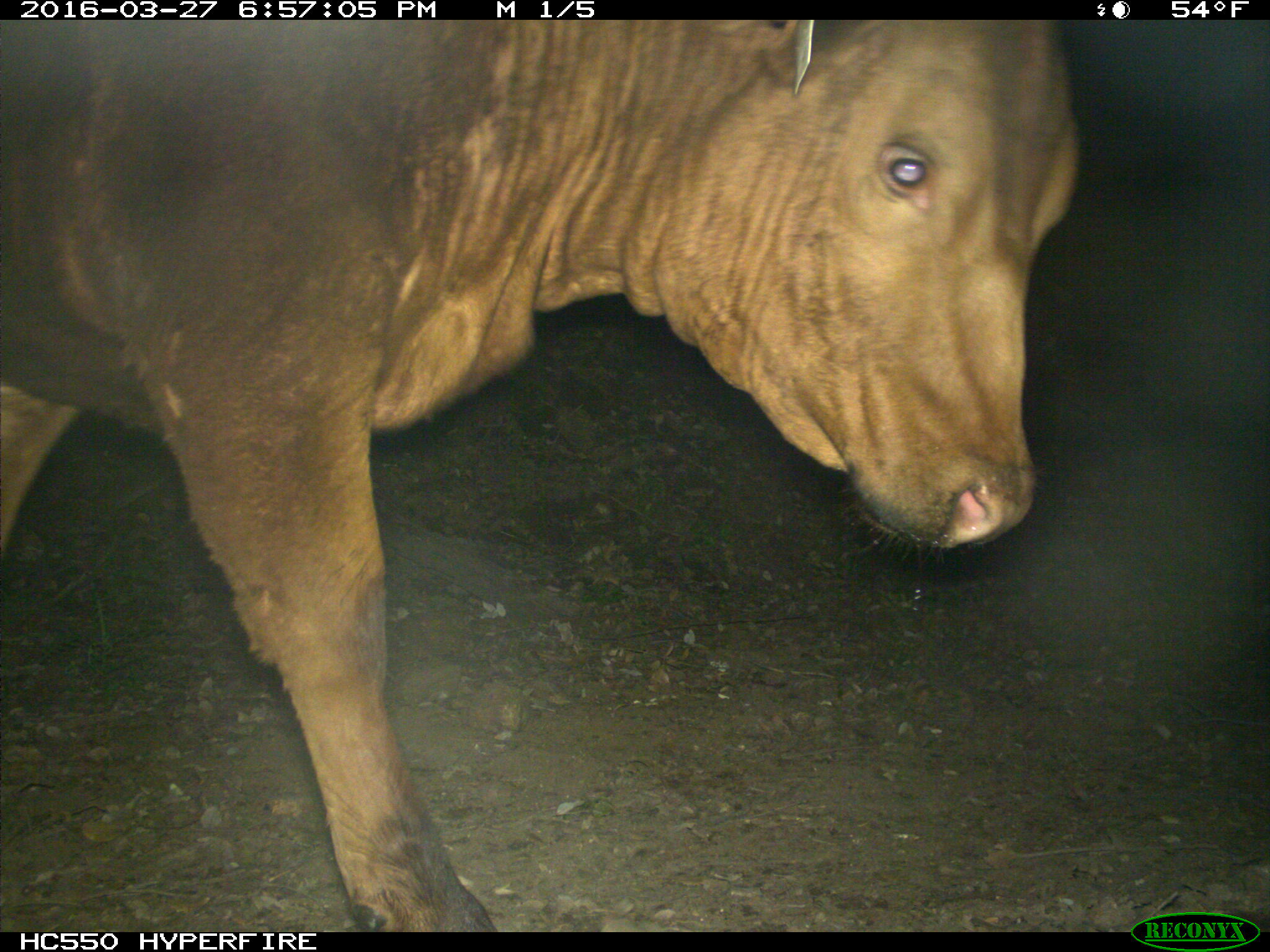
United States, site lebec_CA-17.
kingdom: Animalia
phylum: Chordata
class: Mammalia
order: Artiodactyla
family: Bovidae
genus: Bos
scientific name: Bos taurus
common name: domestic cow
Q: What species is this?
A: Bos taurus (domestic cow).